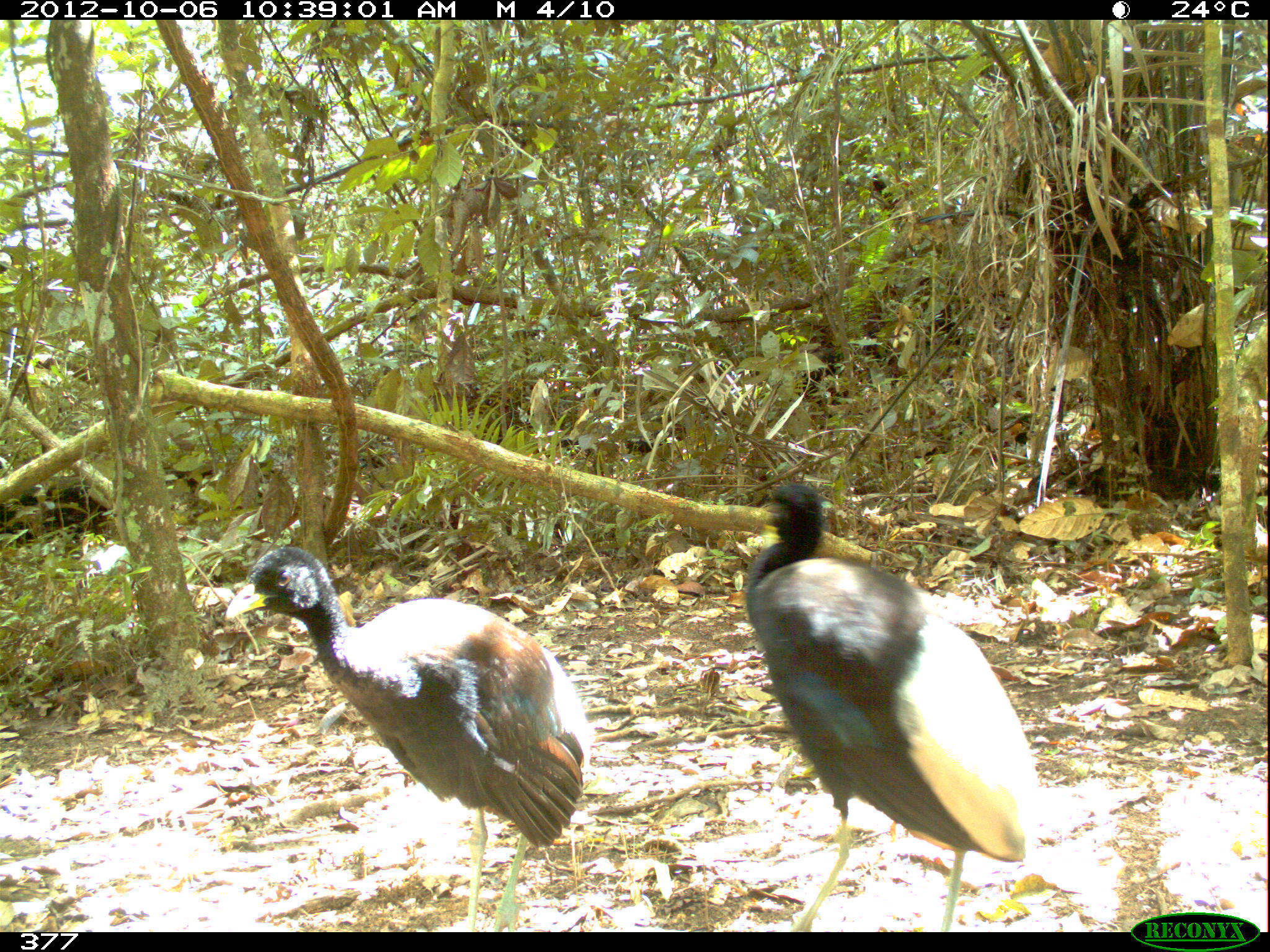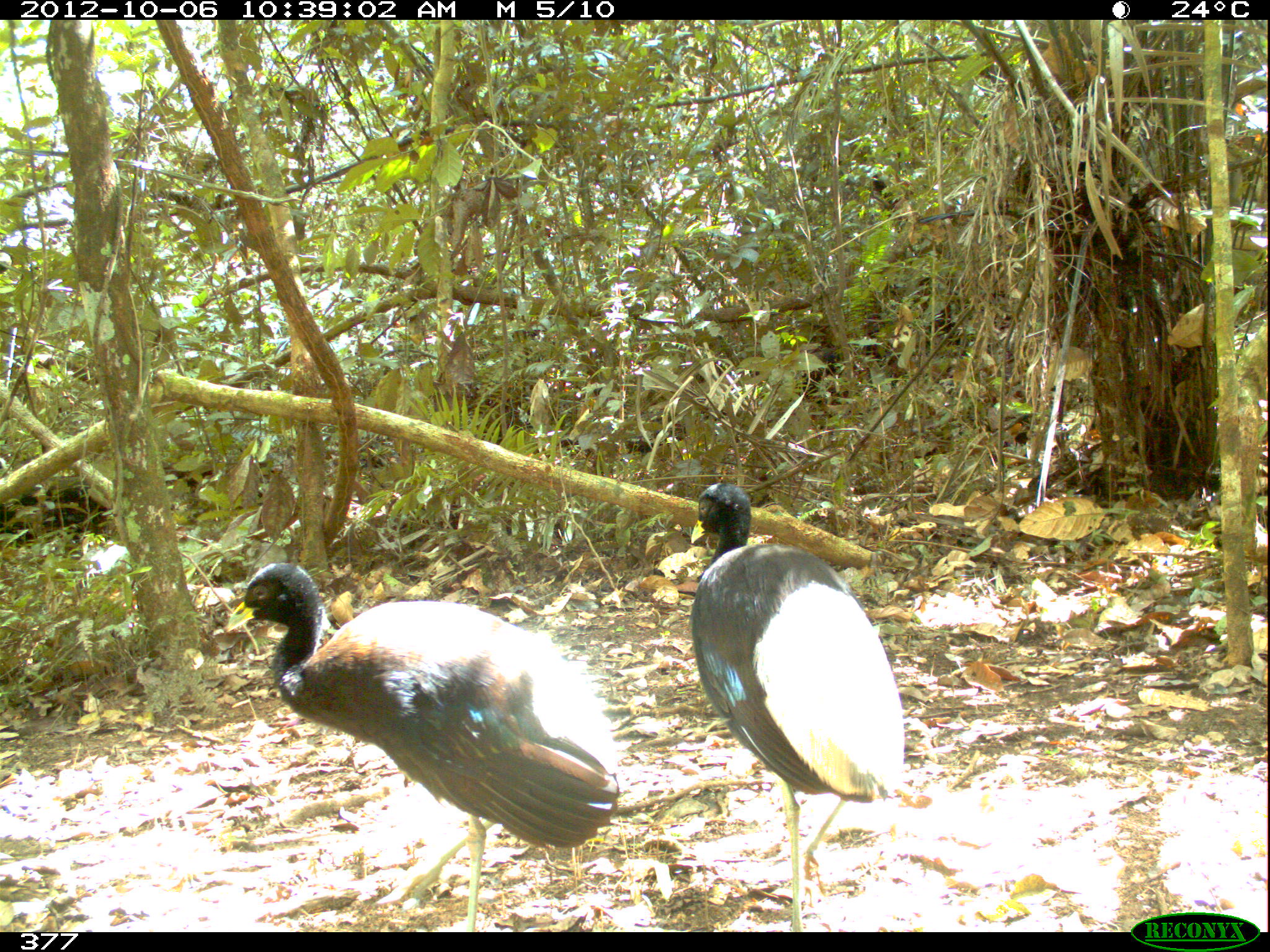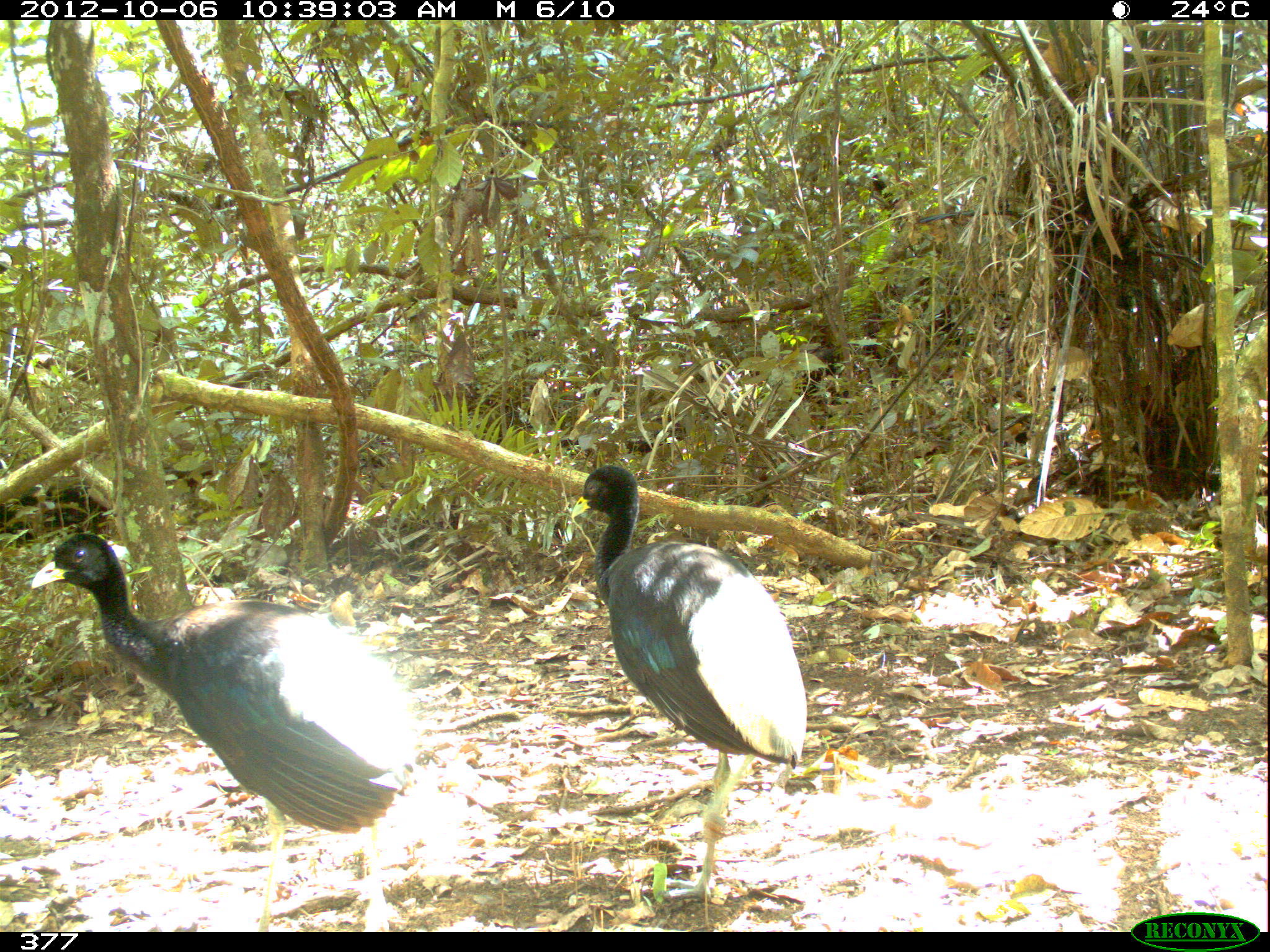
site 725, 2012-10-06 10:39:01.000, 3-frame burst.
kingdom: Animalia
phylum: Chordata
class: Aves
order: Gruiformes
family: Psophiidae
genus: Psophia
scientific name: Psophia leucoptera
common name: pale-winged trumpeter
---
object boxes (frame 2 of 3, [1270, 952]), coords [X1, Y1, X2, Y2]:
psophia leucoptera: [224, 561, 624, 930]; [689, 483, 903, 932]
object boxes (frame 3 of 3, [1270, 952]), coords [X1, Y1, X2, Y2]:
psophia leucoptera: [29, 531, 424, 932]; [571, 465, 806, 900]